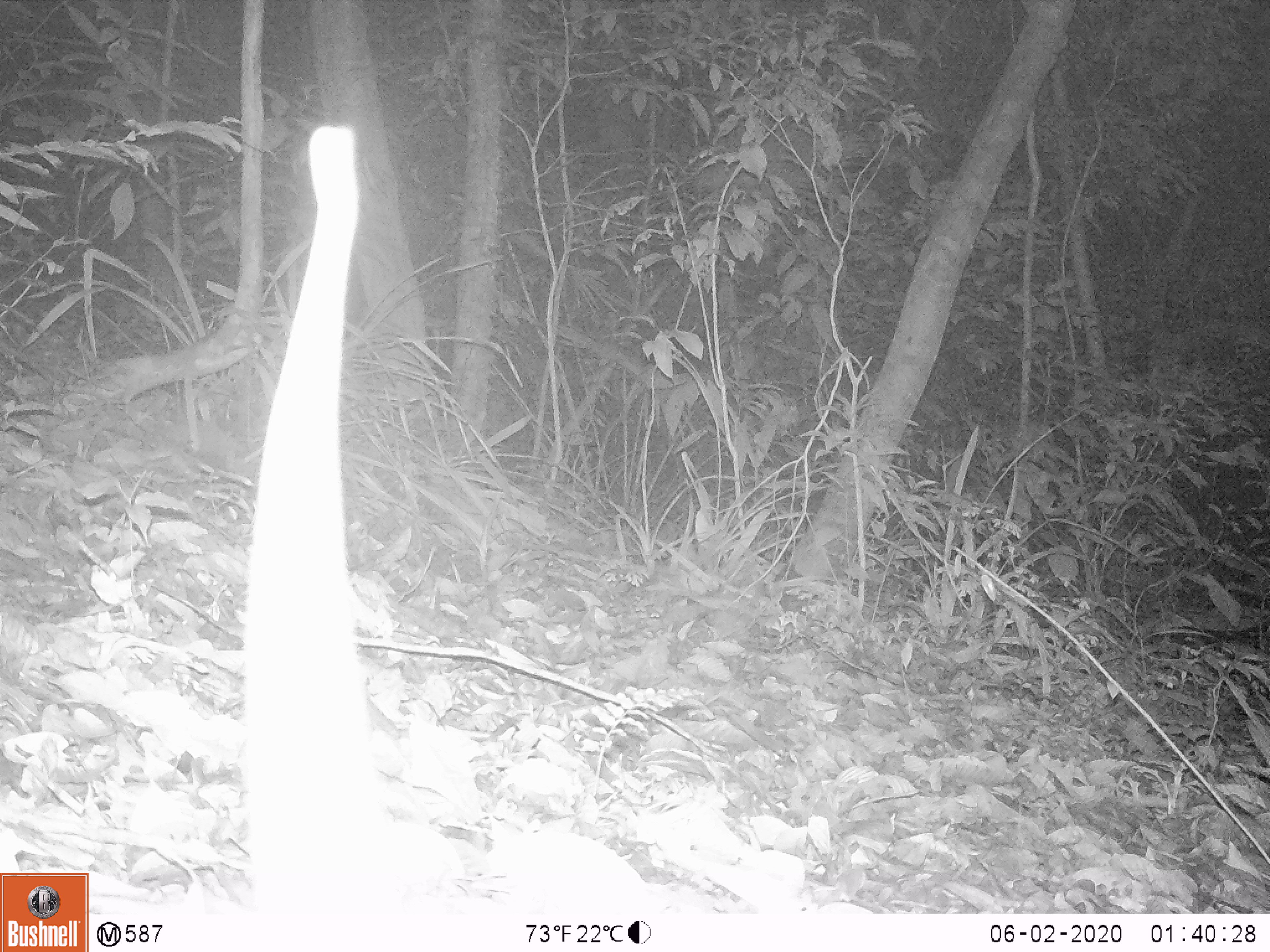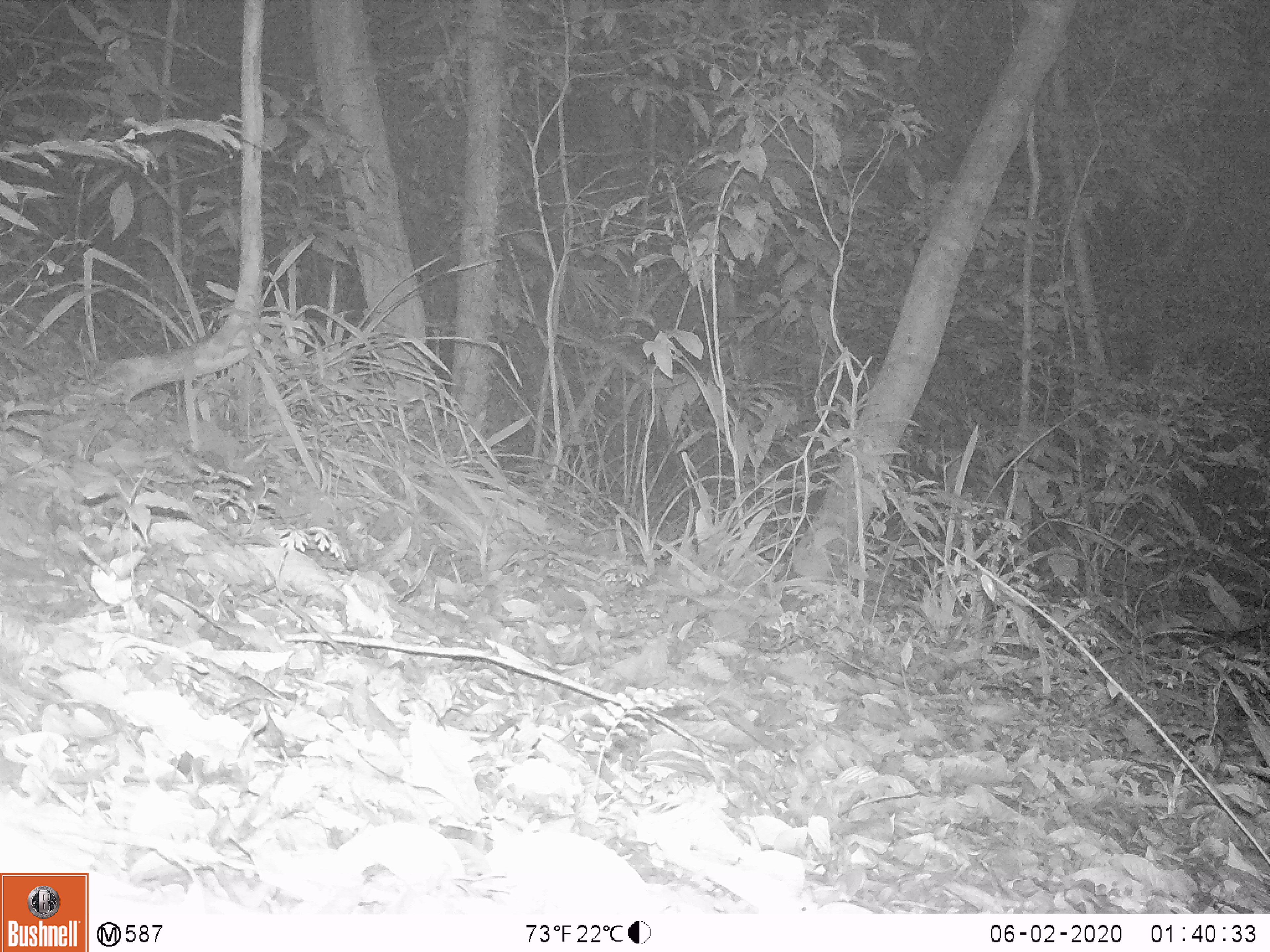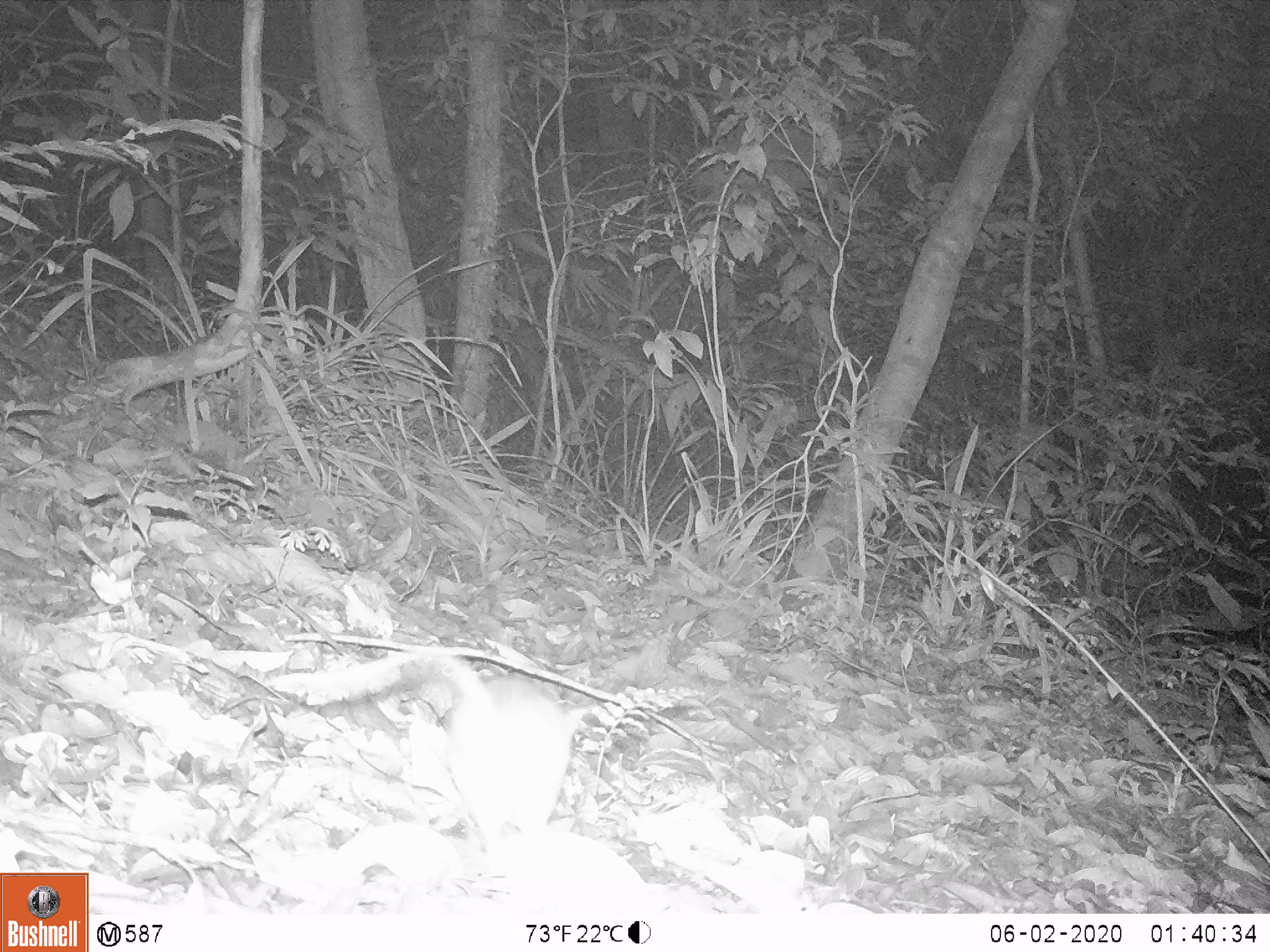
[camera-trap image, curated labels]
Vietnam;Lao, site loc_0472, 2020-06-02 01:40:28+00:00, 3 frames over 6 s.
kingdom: Animalia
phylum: Chordata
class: Mammalia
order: Rodentia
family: Muridae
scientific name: Muridae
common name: old-world mice and rats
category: unidentified murid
Unidentified murid (old-world mice and rats) (Muridae). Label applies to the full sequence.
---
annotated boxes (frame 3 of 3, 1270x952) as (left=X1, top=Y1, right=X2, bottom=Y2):
unidentified murid: (left=291, top=645, right=592, bottom=852)